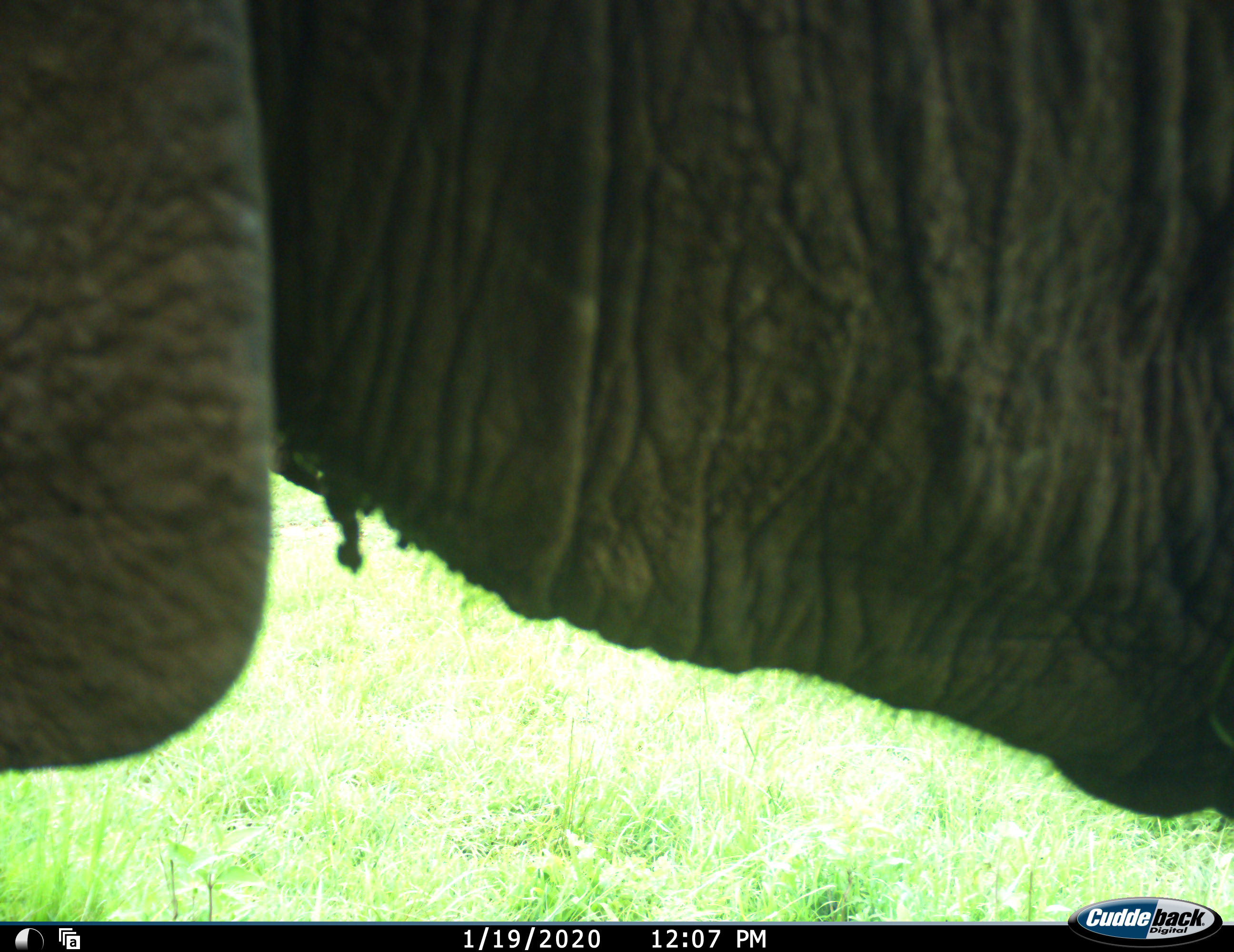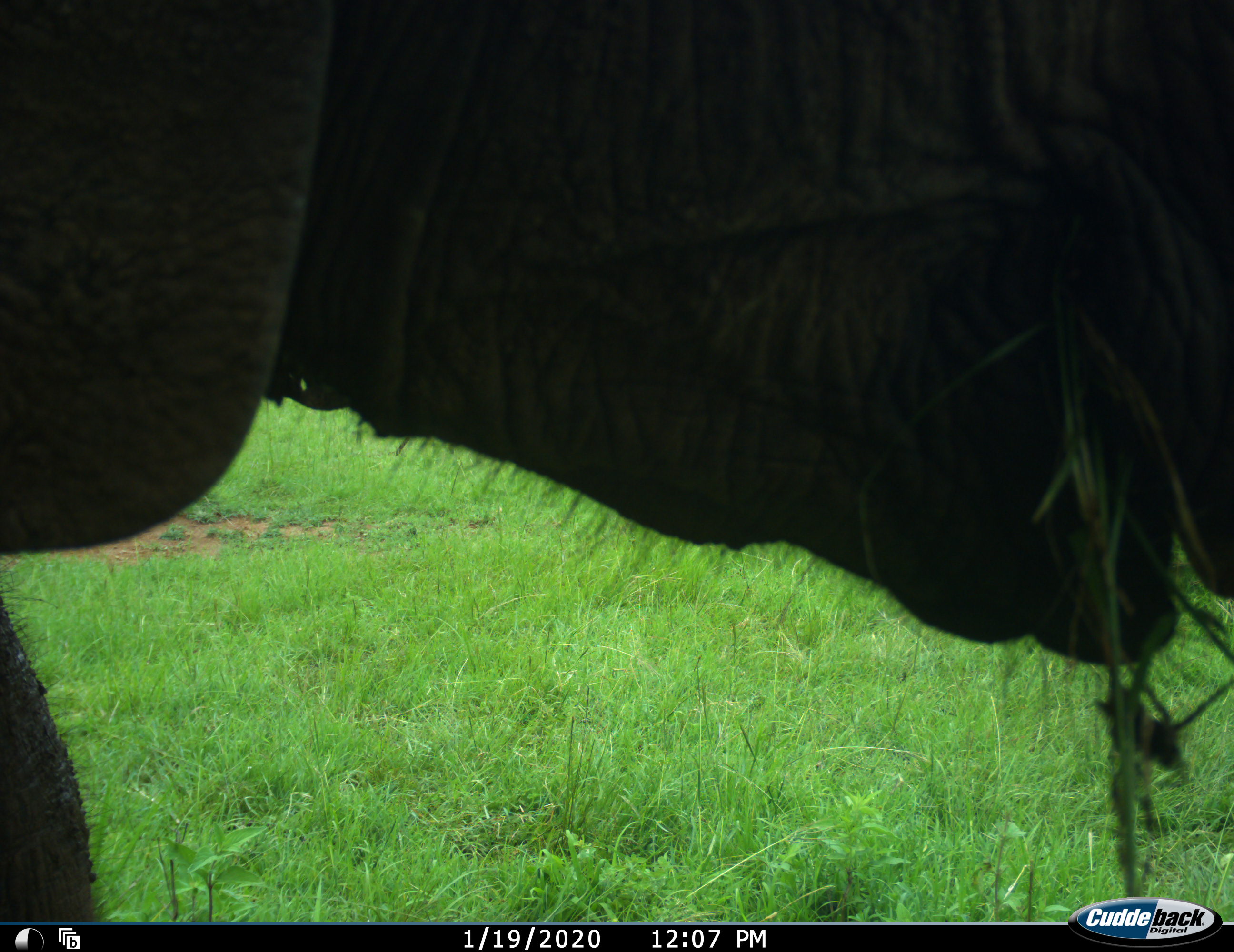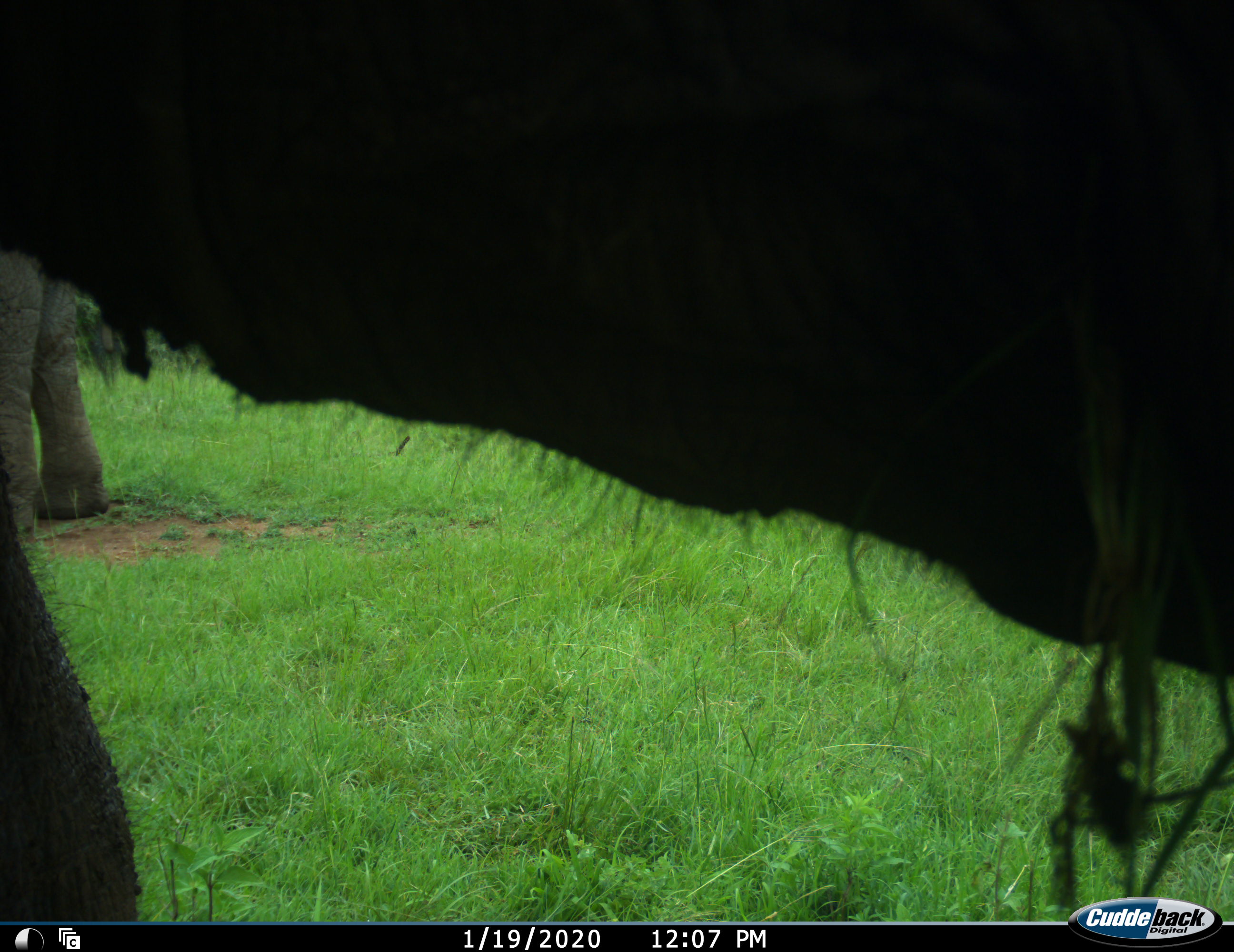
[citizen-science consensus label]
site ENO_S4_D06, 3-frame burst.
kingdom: Animalia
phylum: Chordata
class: Mammalia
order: Proboscidea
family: Elephantidae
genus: Loxodonta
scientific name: Loxodonta africana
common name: african bush elephant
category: elephant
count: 2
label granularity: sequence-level